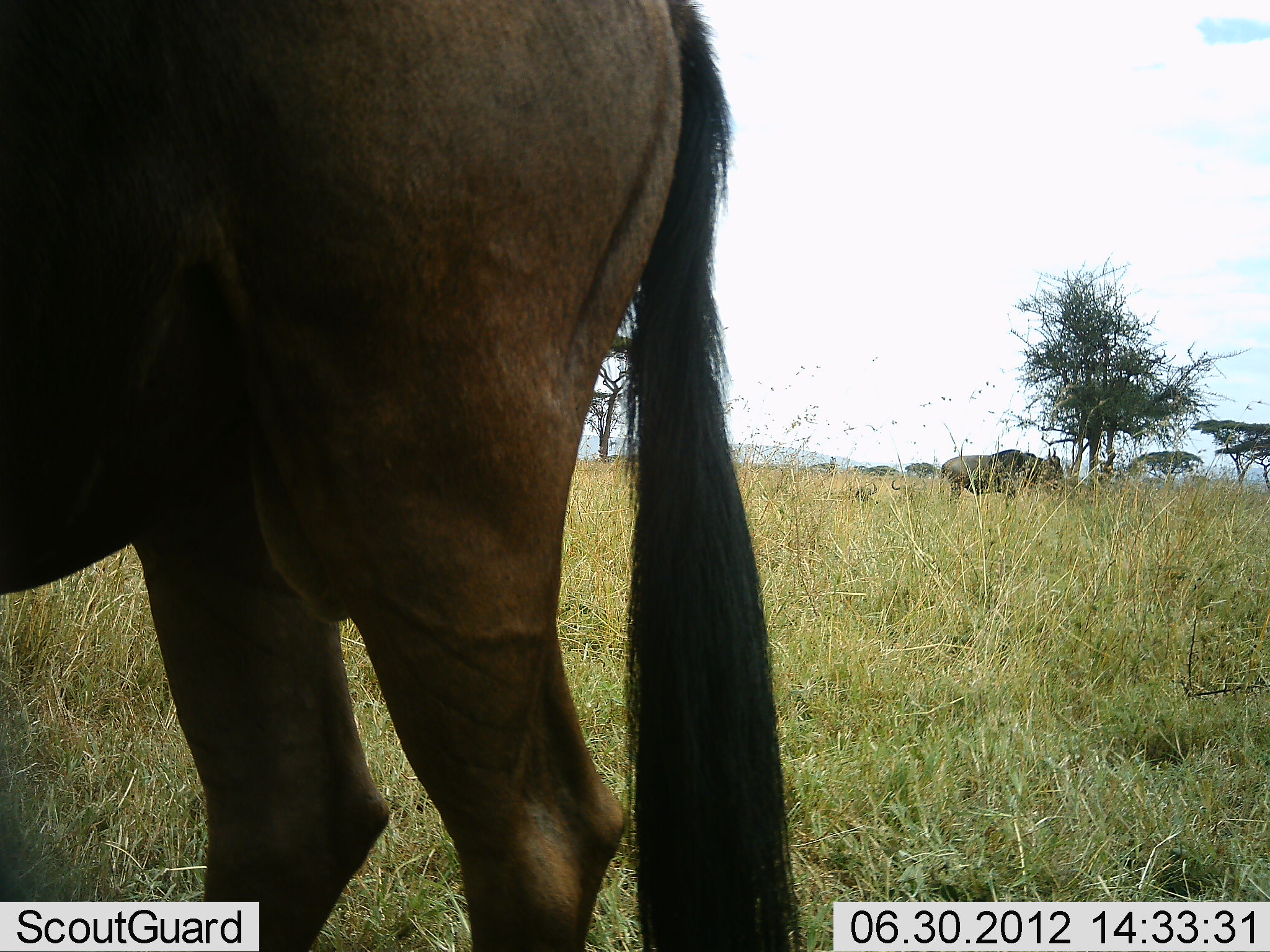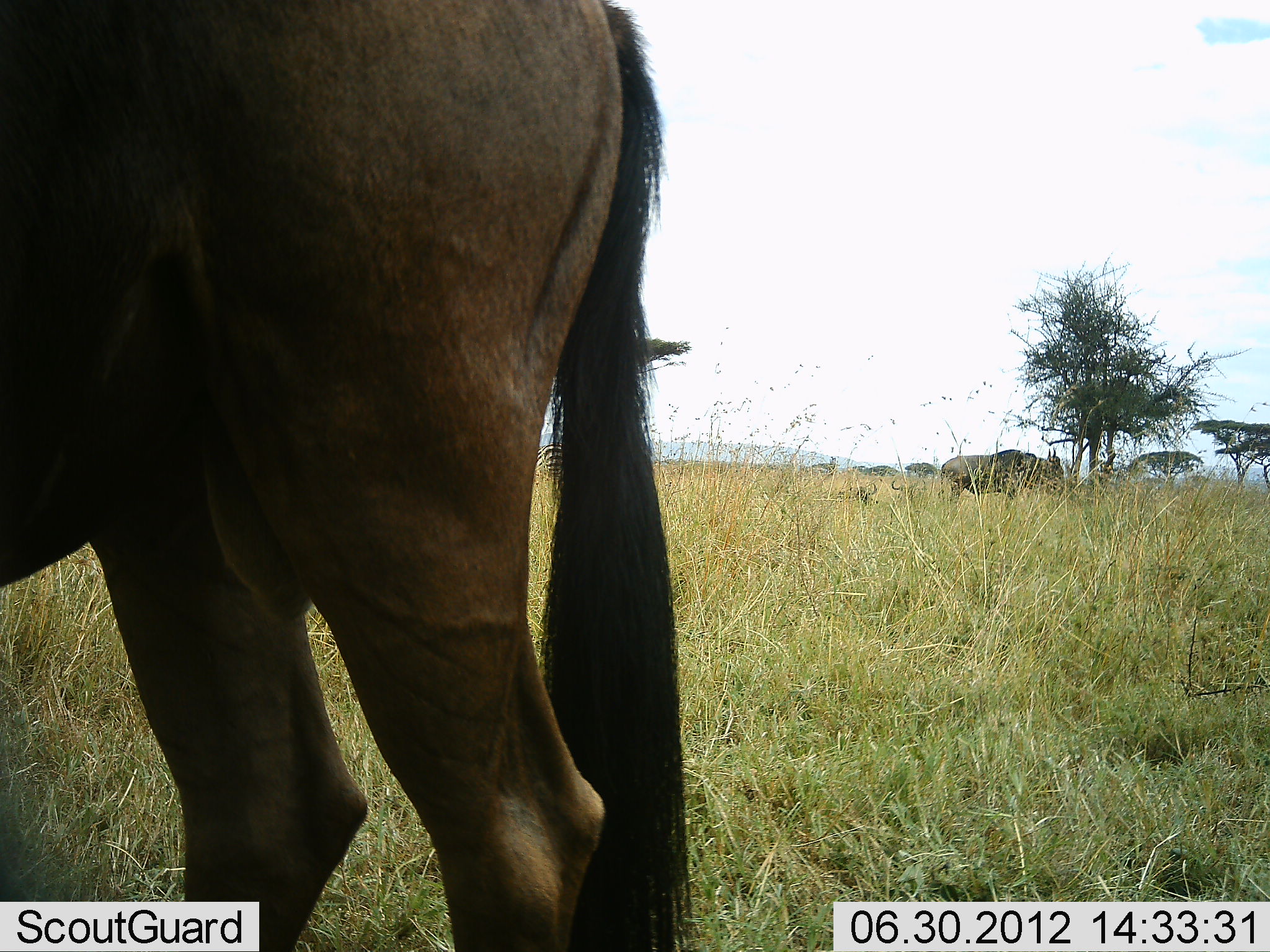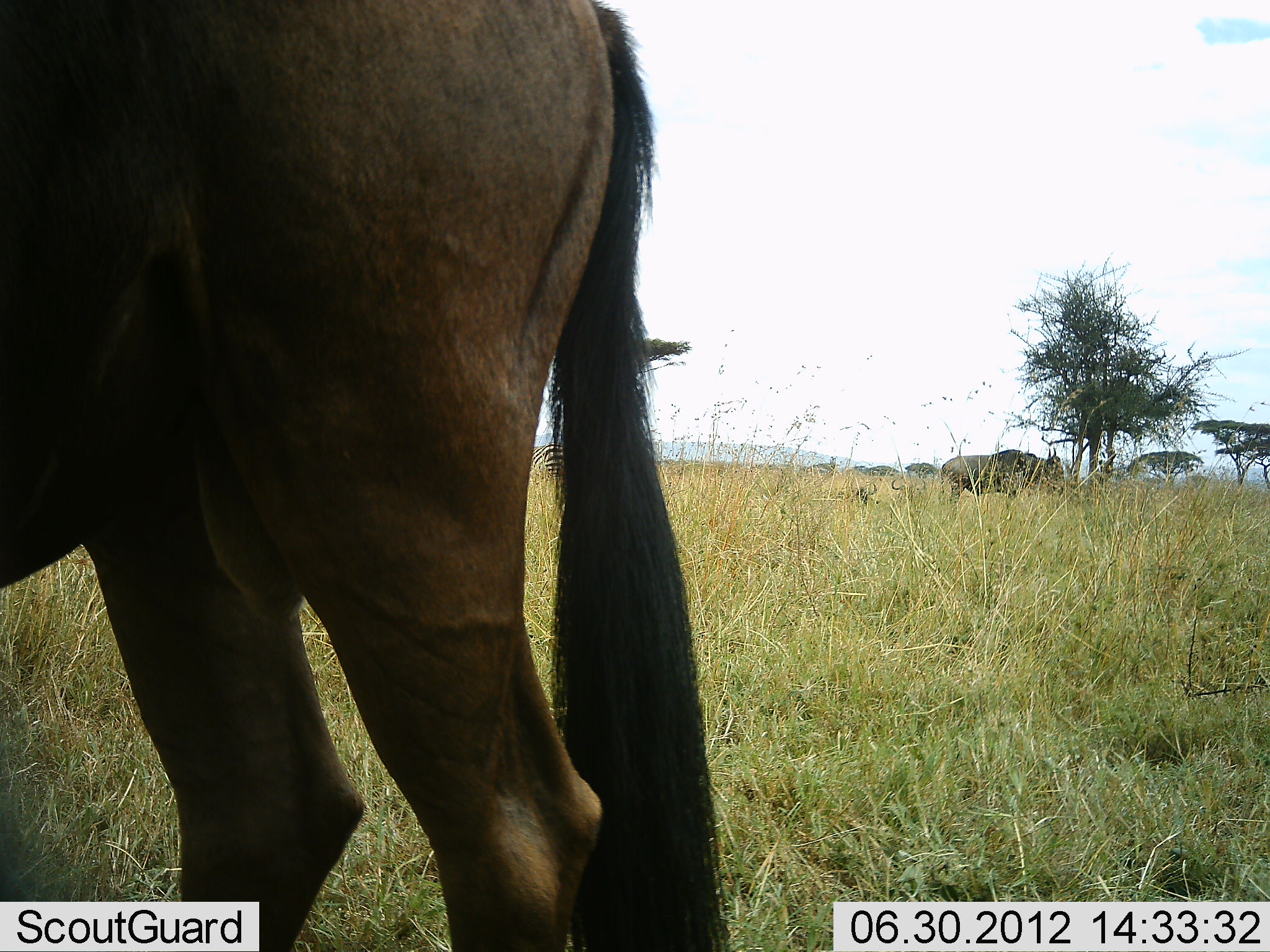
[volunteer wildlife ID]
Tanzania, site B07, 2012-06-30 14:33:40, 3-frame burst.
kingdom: Animalia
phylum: Chordata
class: Mammalia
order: Artiodactyla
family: Bovidae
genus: Connochaetes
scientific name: Connochaetes taurinus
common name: blue wildebeest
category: wildebeest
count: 2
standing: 91%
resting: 9%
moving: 0%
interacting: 0%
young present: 0%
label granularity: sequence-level